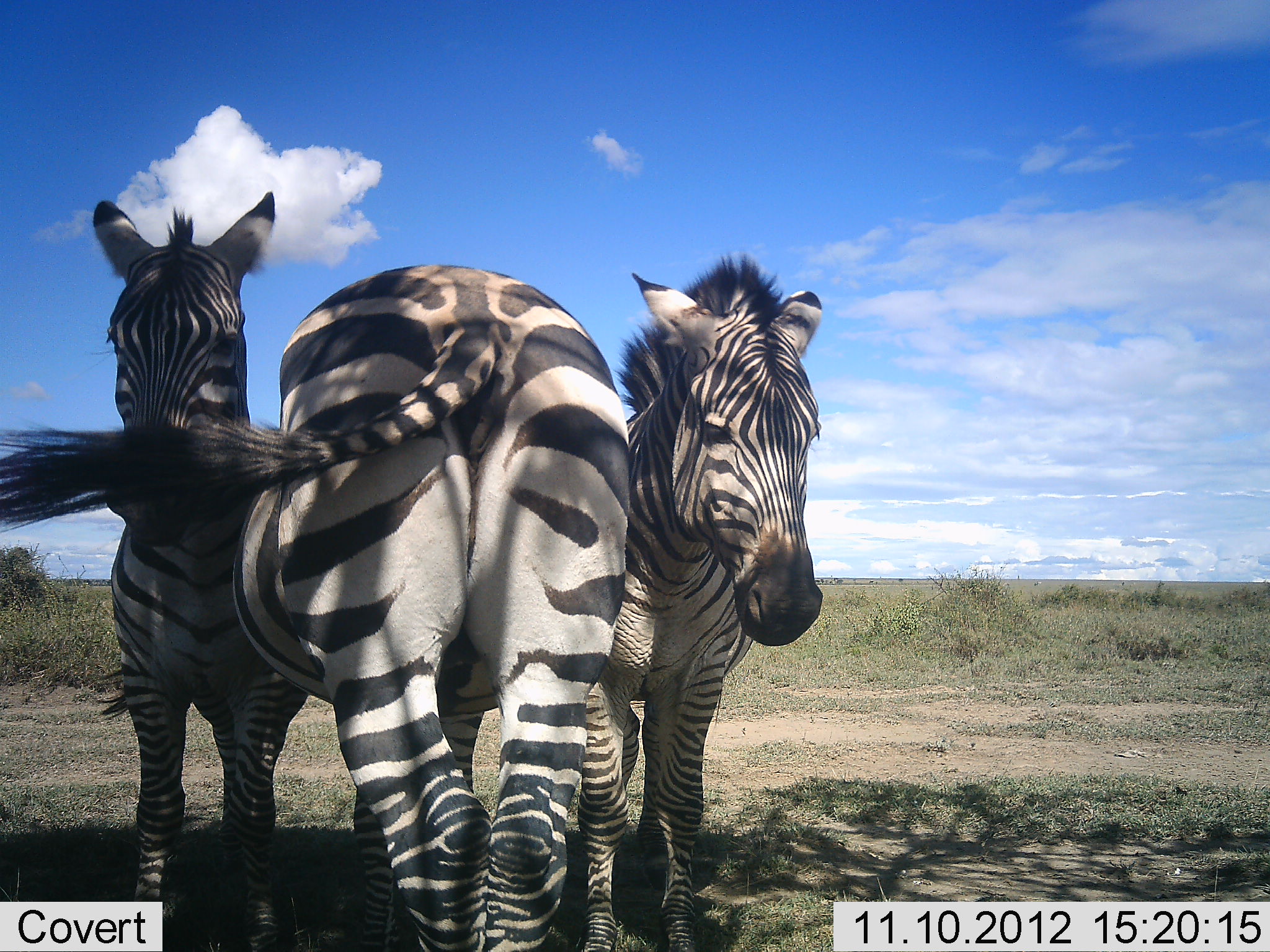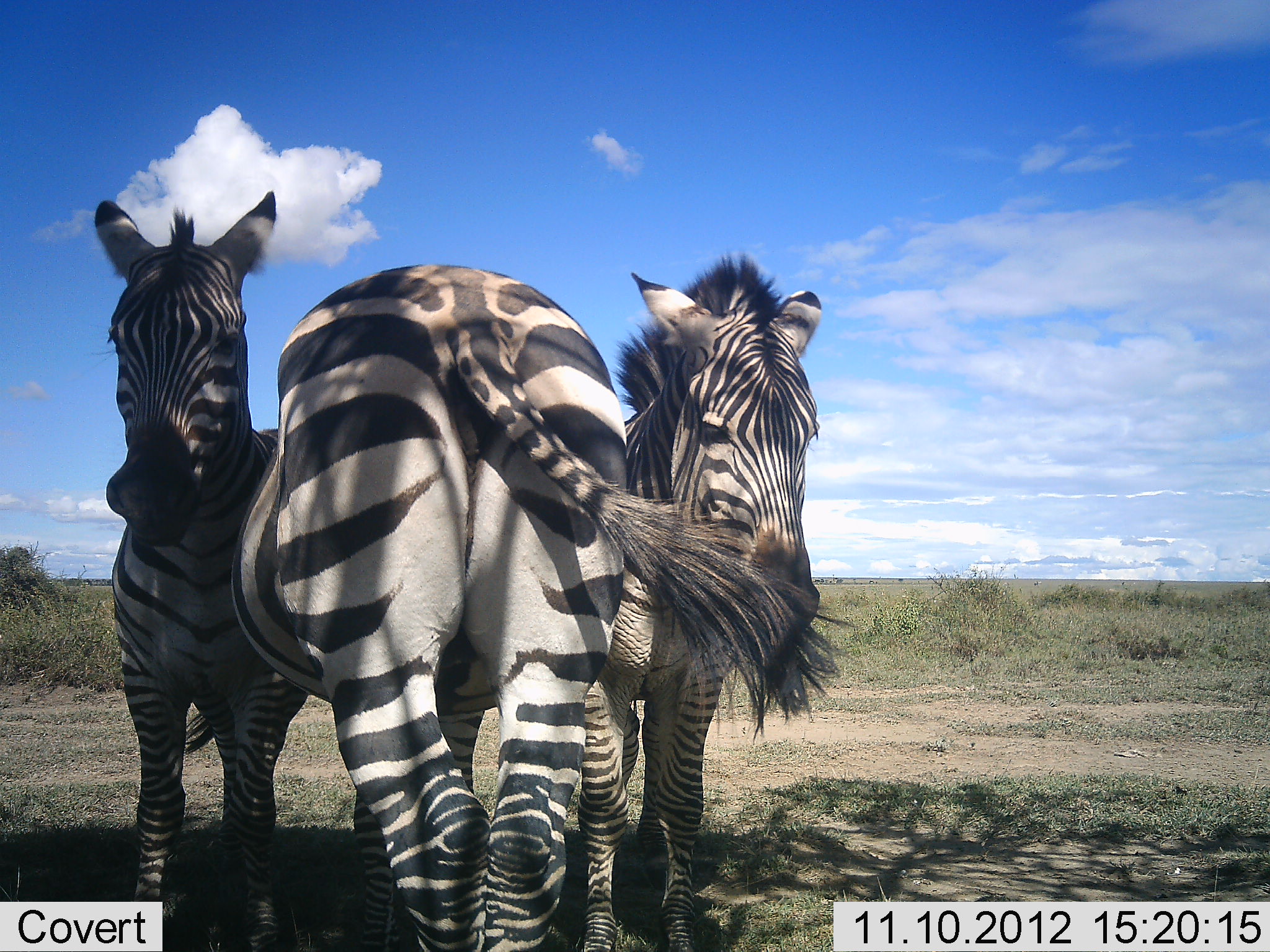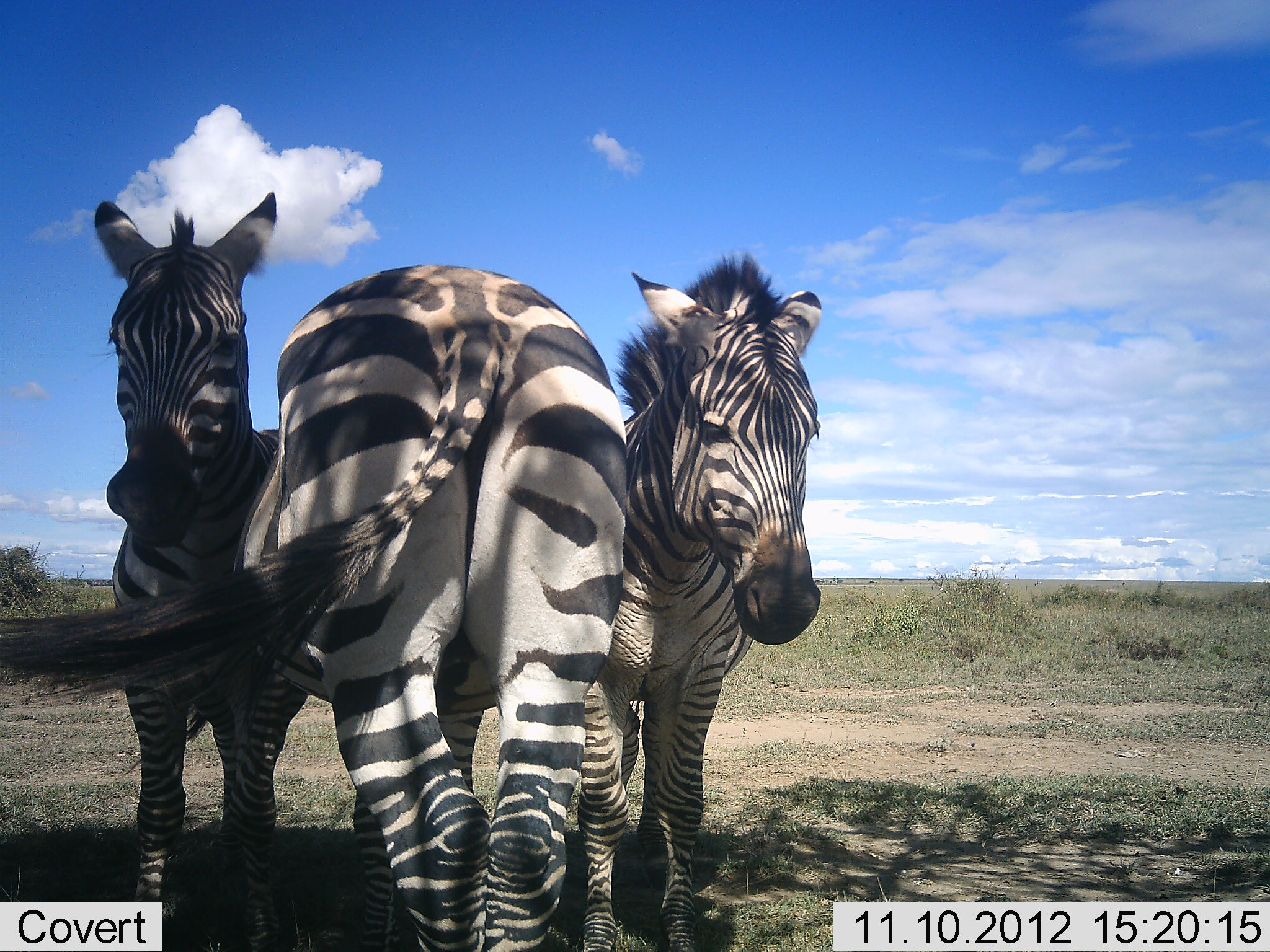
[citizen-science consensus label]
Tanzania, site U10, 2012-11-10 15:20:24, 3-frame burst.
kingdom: Animalia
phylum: Chordata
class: Mammalia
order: Perissodactyla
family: Equidae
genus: Equus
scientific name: Equus quagga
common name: plains zebra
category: zebra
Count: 3.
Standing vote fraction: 90%.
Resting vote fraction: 10%.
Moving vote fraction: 0%.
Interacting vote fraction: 0%.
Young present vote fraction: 10%.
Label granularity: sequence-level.